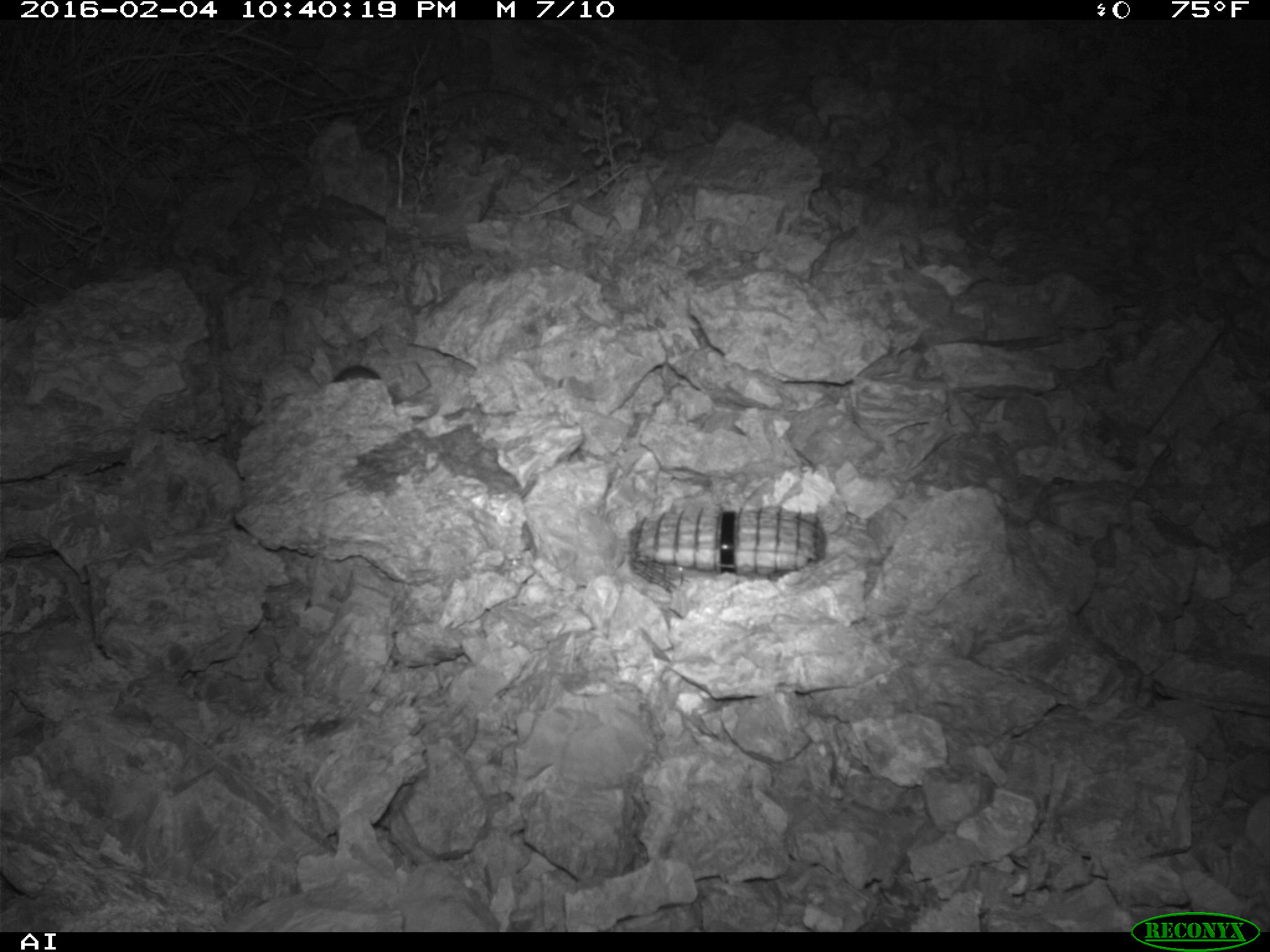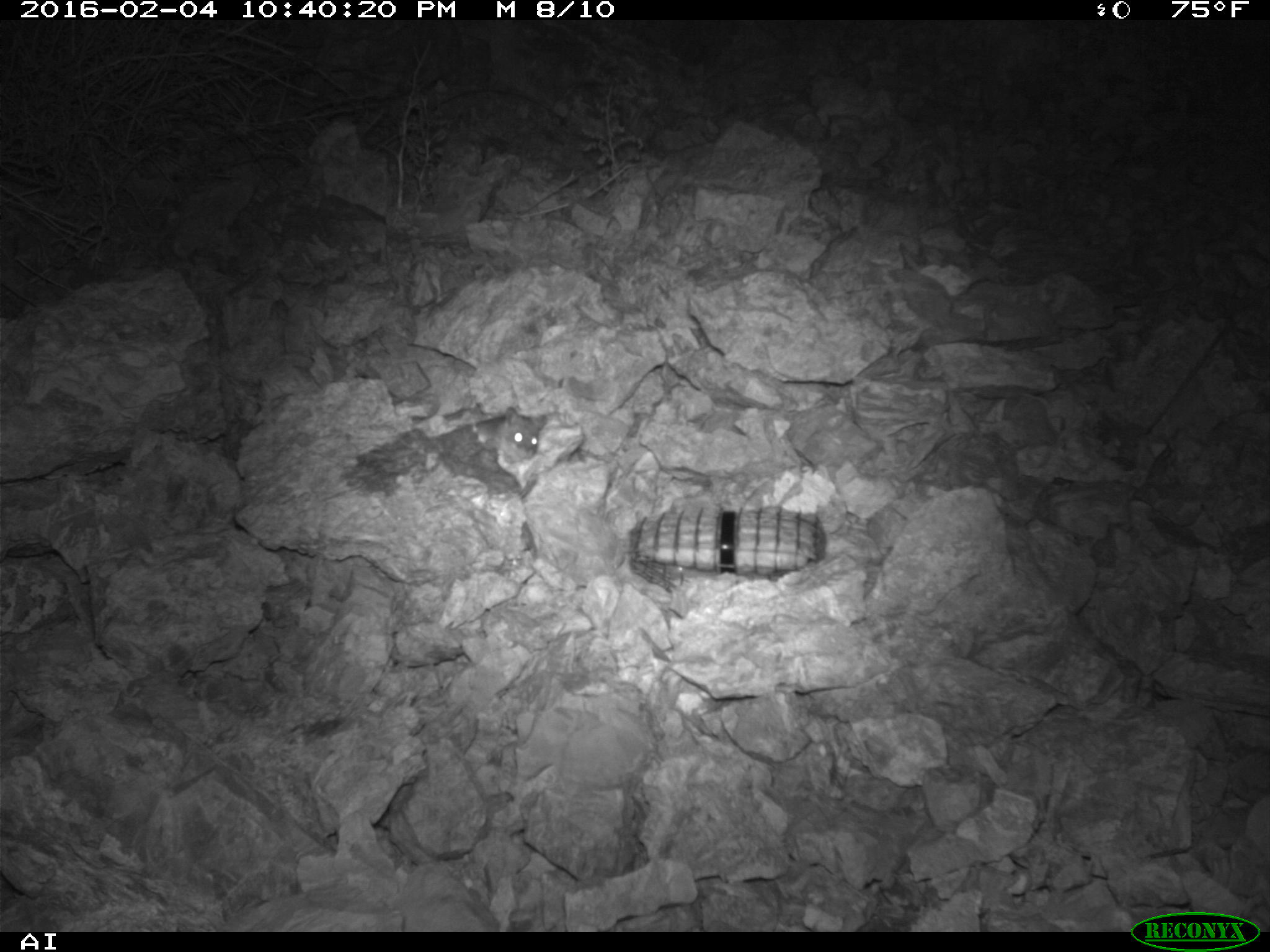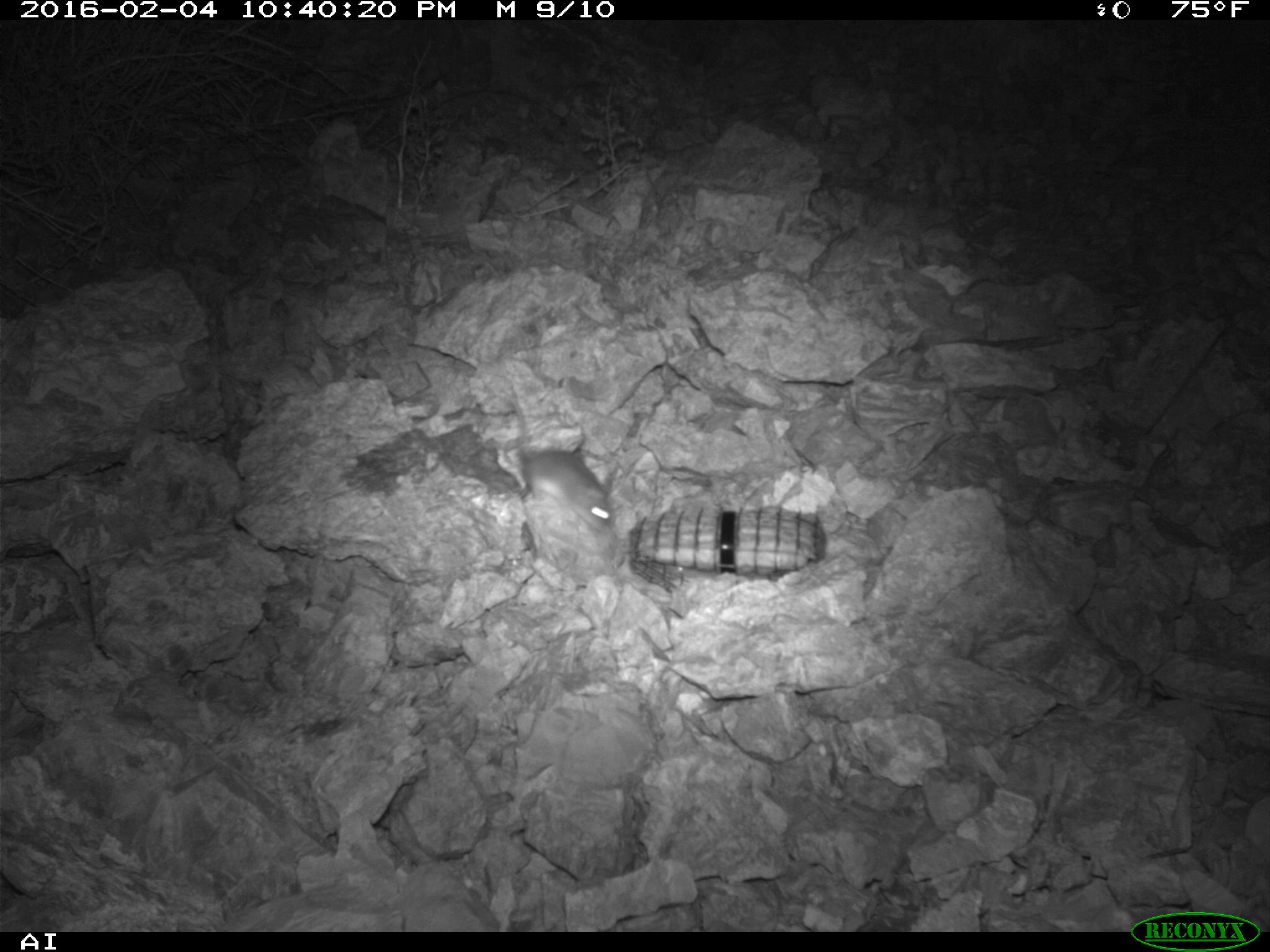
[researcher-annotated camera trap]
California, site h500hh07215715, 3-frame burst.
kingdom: Animalia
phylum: Chordata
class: Mammalia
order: Rodentia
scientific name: Rodentia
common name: rodent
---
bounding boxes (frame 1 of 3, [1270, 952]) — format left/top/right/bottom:
rodent: 334/362/432/405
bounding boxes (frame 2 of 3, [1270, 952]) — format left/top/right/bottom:
rodent: 474/407/550/464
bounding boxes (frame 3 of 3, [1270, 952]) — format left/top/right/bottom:
rodent: 518/447/615/533